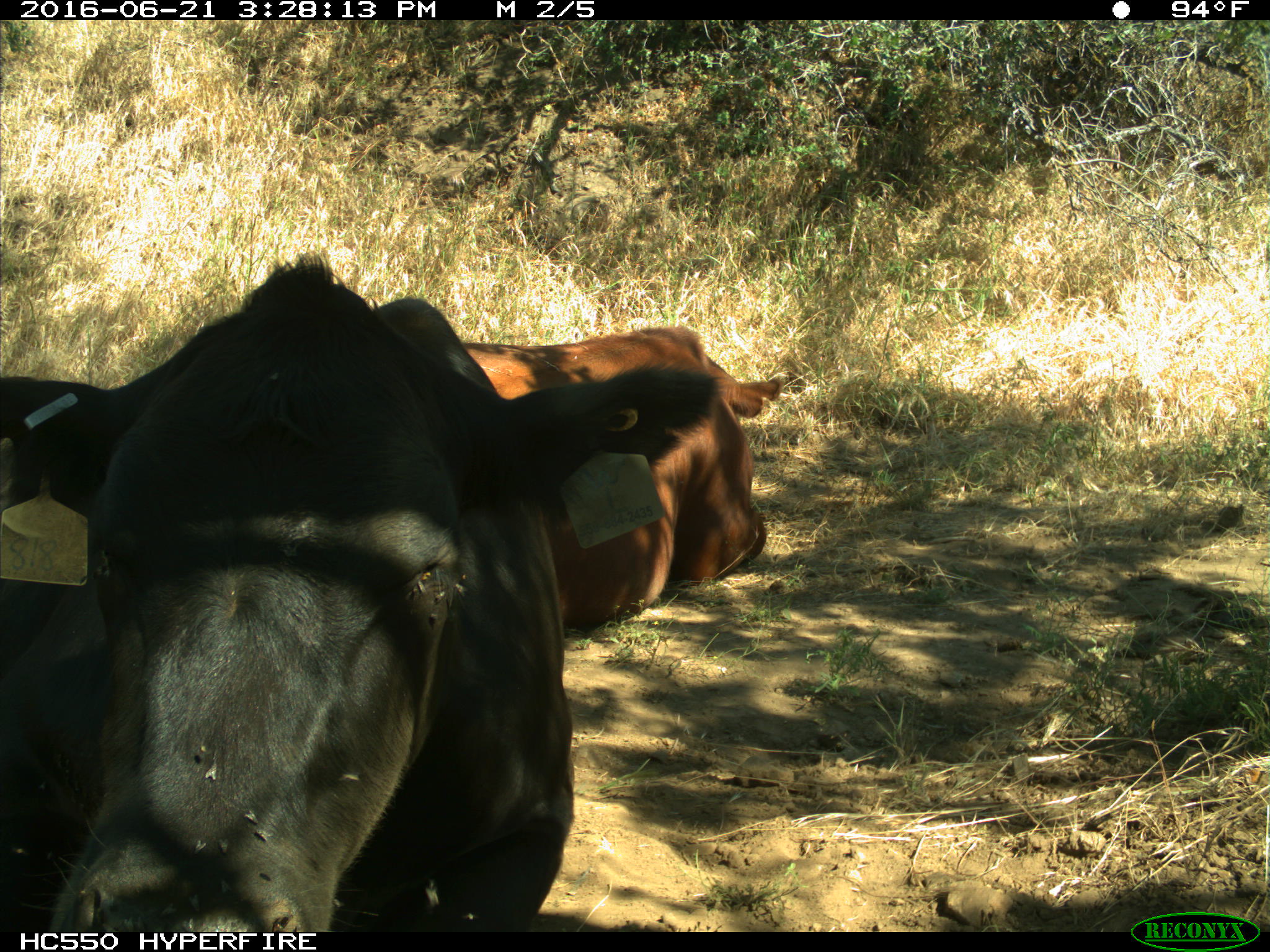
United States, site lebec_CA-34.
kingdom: Animalia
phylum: Chordata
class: Mammalia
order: Artiodactyla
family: Bovidae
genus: Bos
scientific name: Bos taurus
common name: domestic cow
Bos taurus (domestic cow).